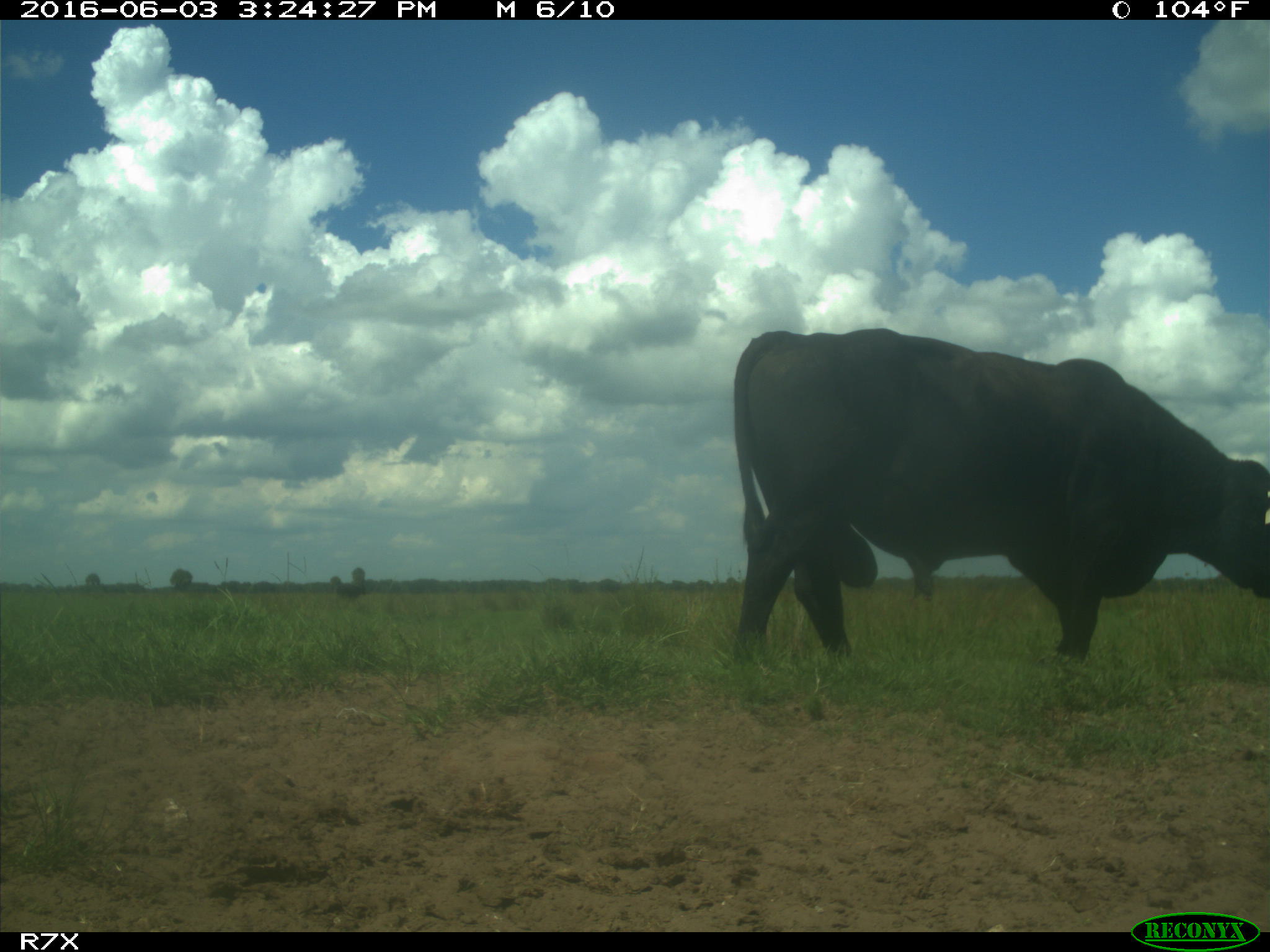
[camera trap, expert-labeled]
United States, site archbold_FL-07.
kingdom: Animalia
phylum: Chordata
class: Mammalia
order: Artiodactyla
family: Bovidae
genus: Bos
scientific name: Bos taurus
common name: domestic cow